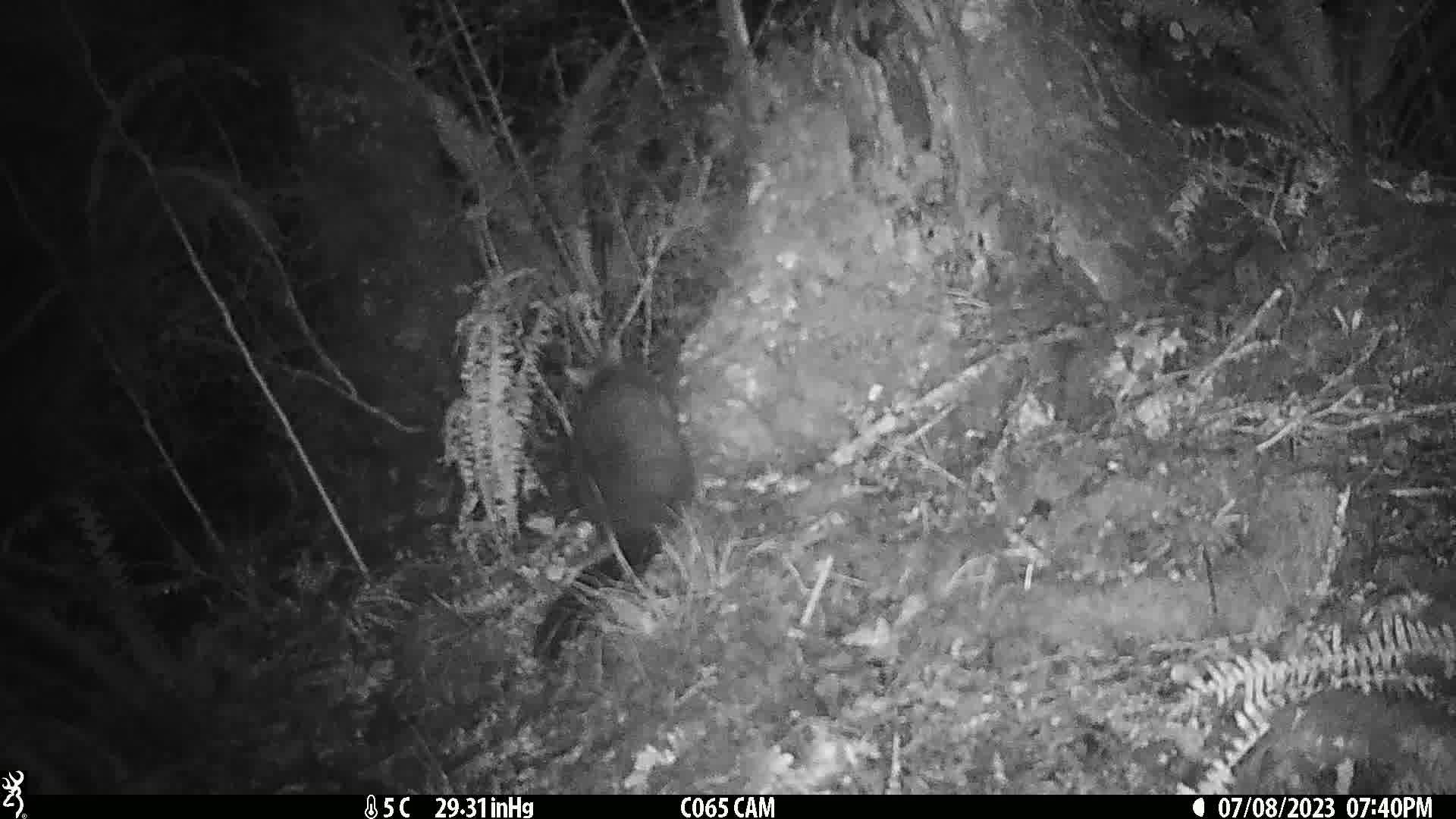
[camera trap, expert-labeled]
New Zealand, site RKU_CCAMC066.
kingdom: Animalia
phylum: Chordata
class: Mammalia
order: Diprotodontia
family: Phalangeridae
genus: Trichosurus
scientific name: Trichosurus vulpecula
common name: common brushtail possum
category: possum